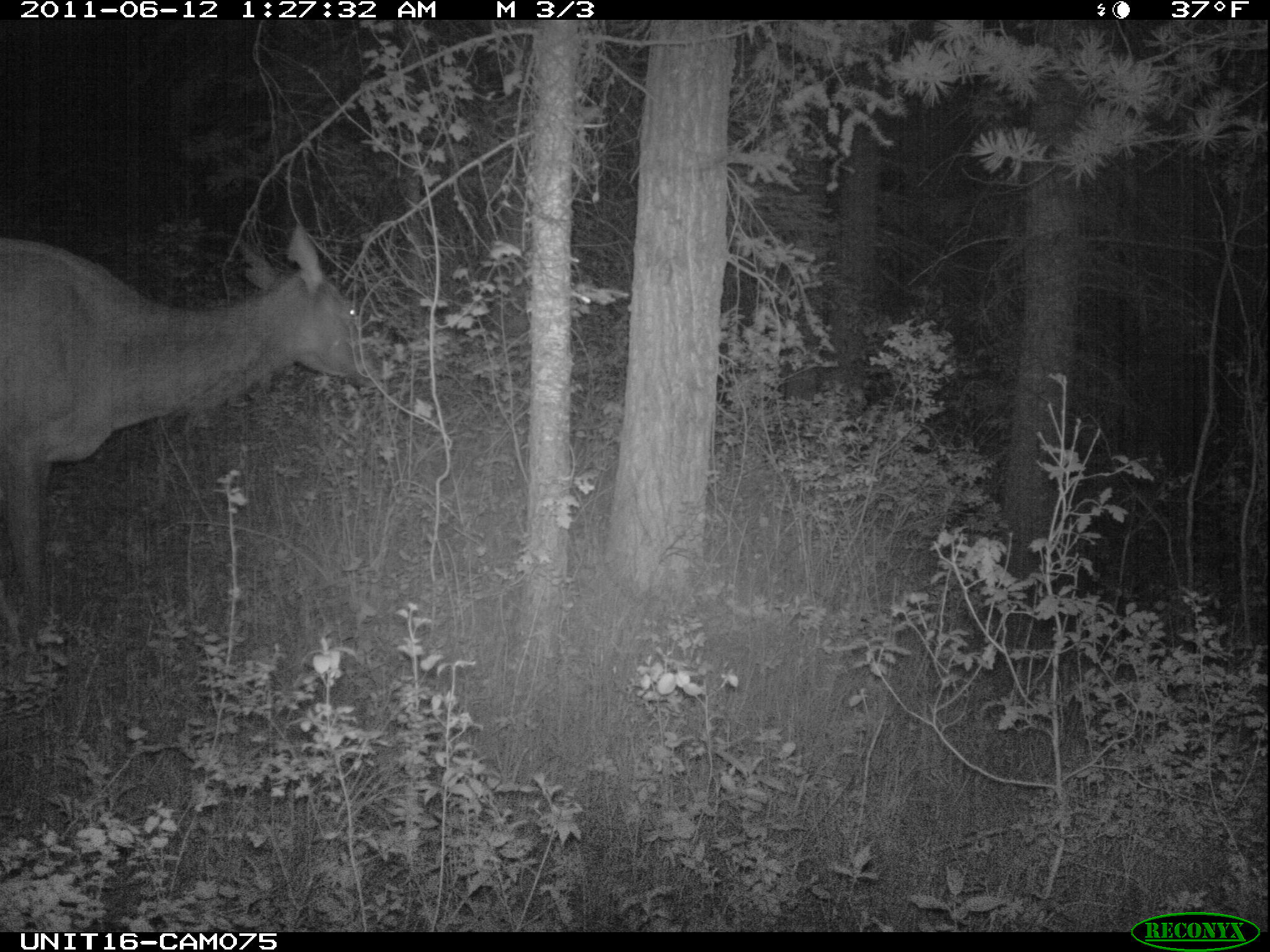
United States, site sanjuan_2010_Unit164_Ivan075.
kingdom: Animalia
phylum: Chordata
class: Mammalia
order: Artiodactyla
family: Cervidae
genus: Cervus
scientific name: Cervus elaphus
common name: red deer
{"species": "Cervus elaphus (red deer)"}